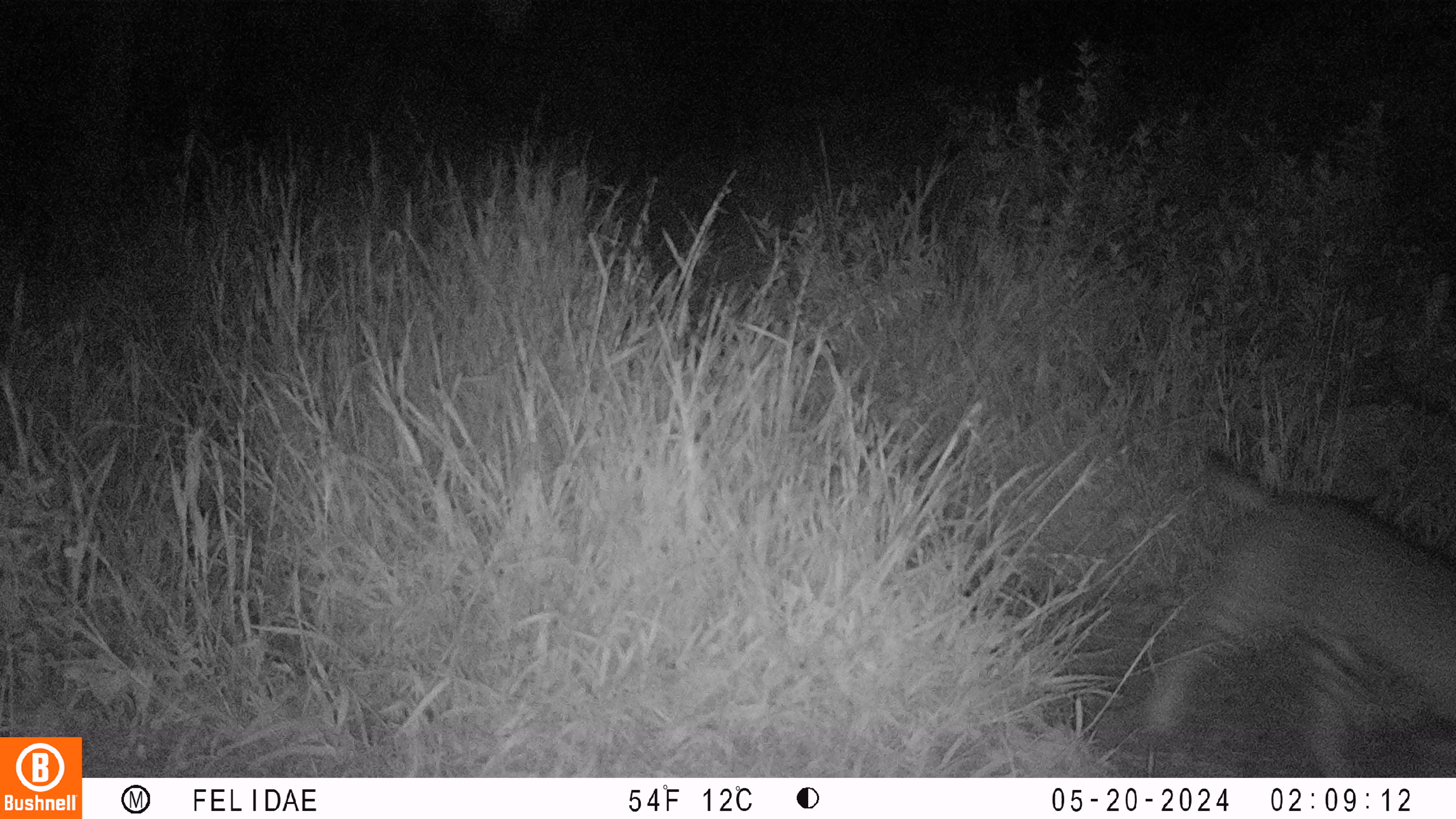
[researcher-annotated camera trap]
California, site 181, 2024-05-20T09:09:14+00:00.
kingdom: Animalia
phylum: Chordata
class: Mammalia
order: Carnivora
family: Felidae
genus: Lynx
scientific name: Lynx rufus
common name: bobcat